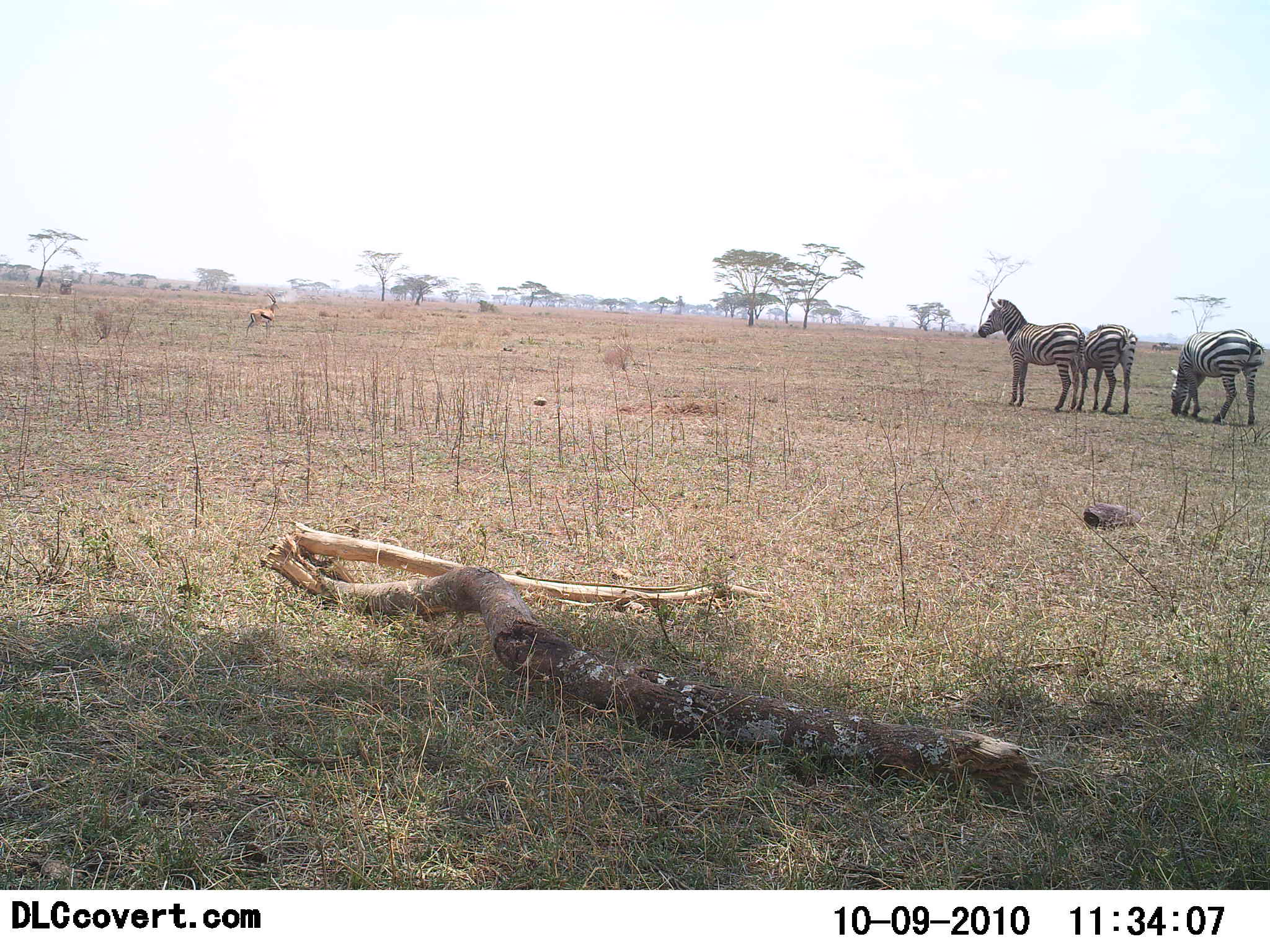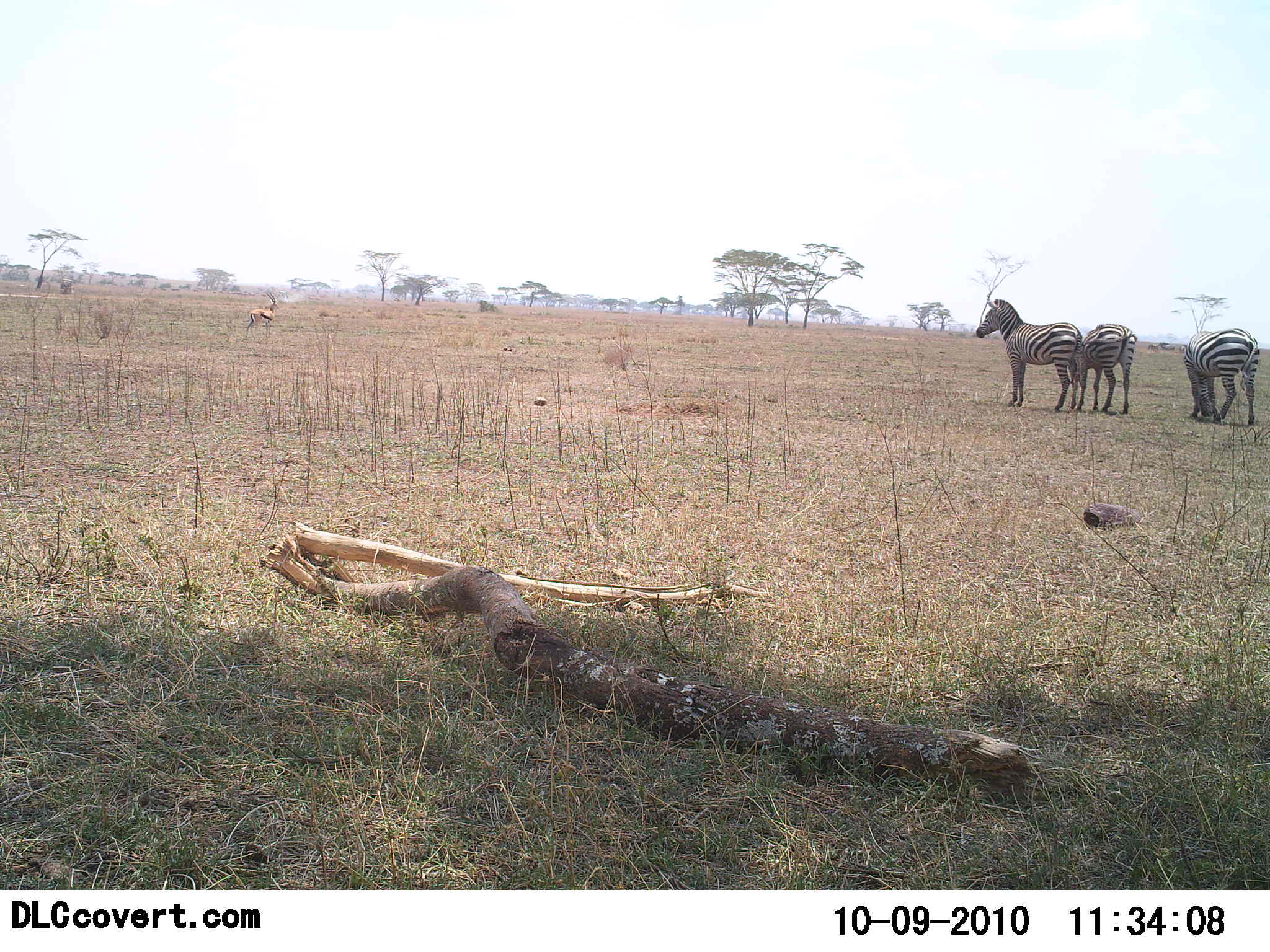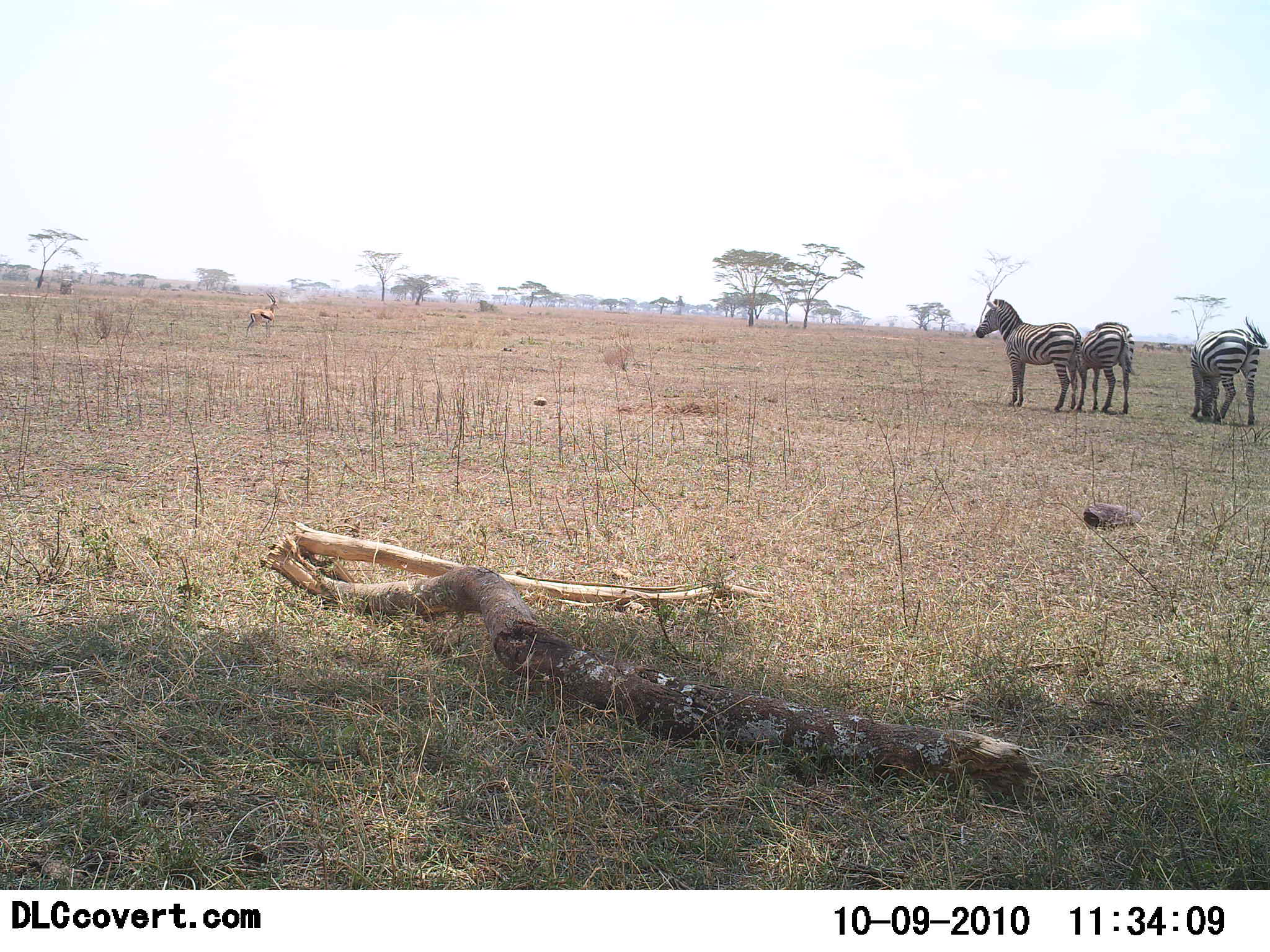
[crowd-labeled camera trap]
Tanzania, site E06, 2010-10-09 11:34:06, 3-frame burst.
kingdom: Animalia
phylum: Chordata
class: Mammalia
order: Artiodactyla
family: Bovidae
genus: Eudorcas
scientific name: Eudorcas thomsonii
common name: thomson's gazelle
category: gazellethomsons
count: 1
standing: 100%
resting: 0%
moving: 0%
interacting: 0%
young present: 0%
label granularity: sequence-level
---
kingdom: Animalia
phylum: Chordata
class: Mammalia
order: Perissodactyla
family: Equidae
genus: Equus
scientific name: Equus quagga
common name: plains zebra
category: zebra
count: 3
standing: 86%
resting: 0%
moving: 0%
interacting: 0%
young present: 0%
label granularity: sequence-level